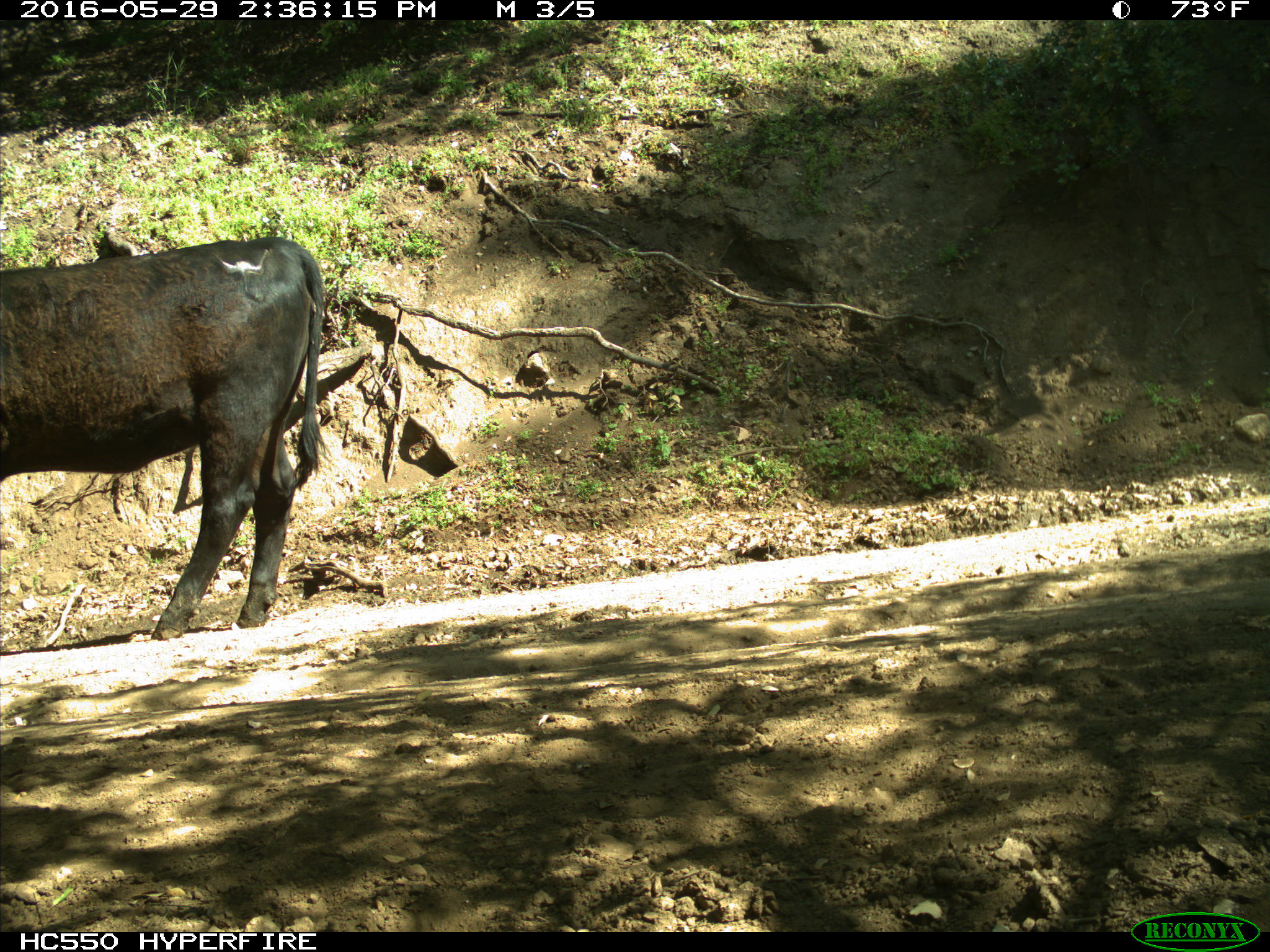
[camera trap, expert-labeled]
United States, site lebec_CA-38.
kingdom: Animalia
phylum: Chordata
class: Mammalia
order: Artiodactyla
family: Bovidae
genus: Bos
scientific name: Bos taurus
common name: domestic cow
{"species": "Bos taurus (domestic cow)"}